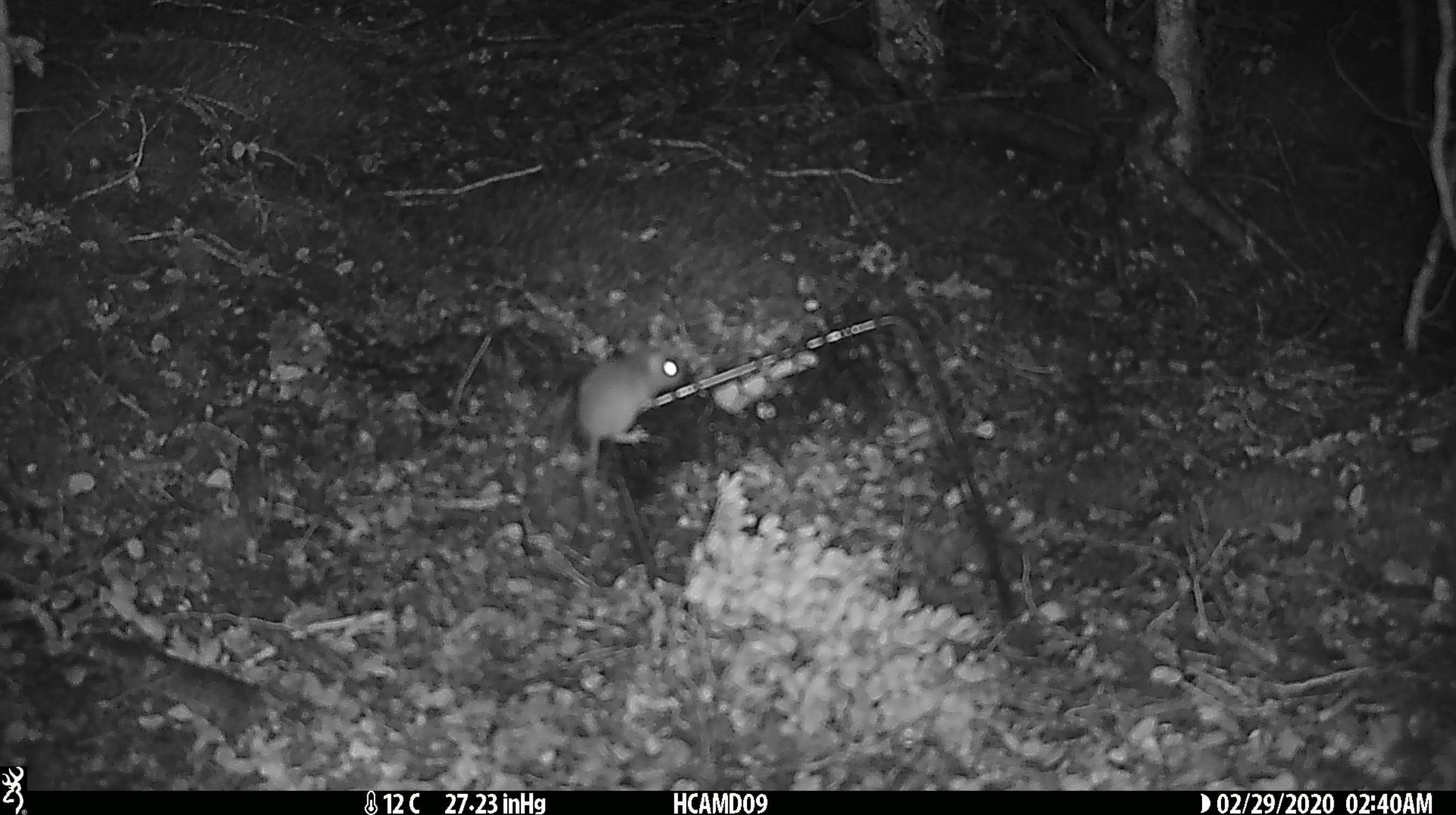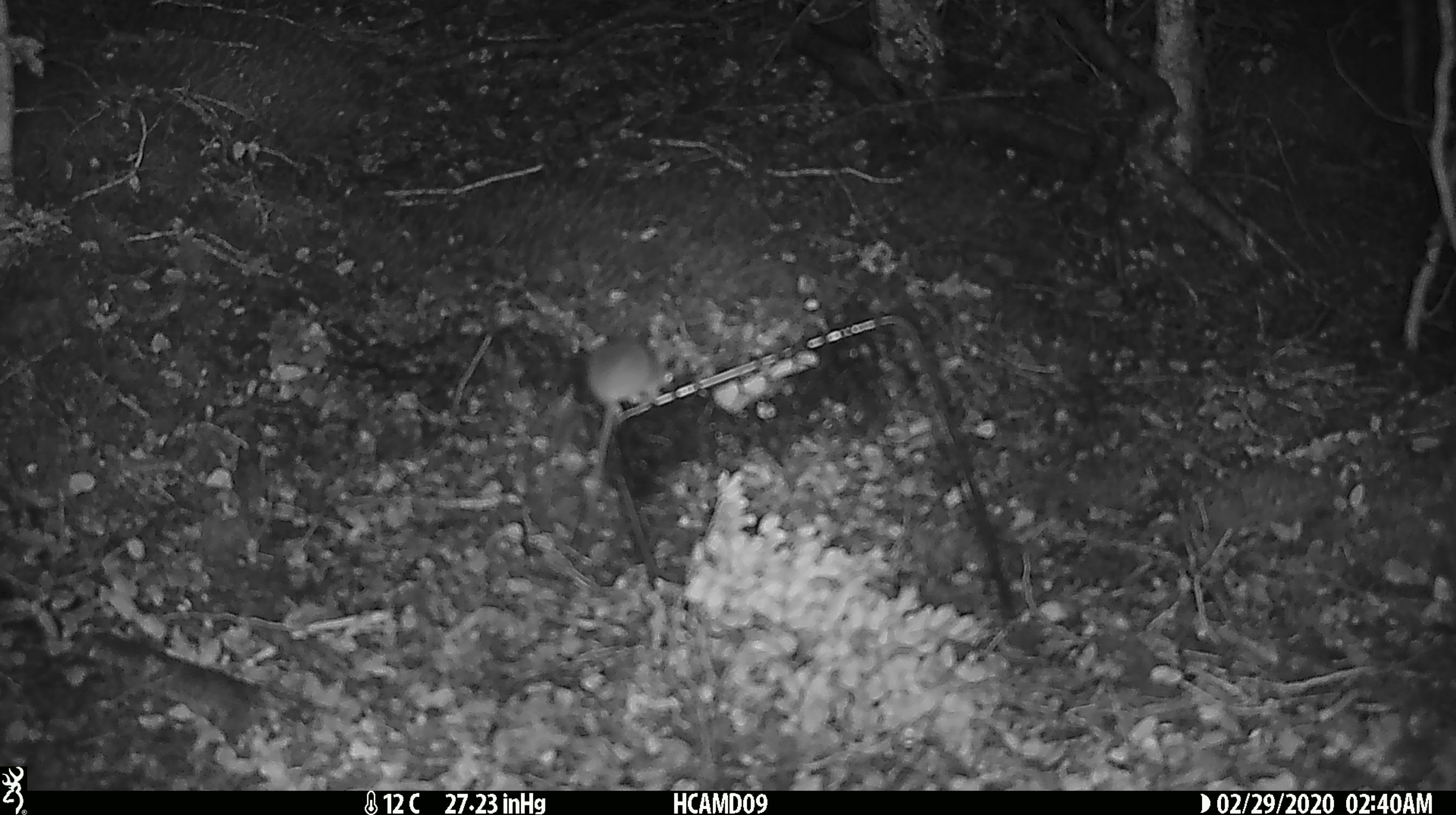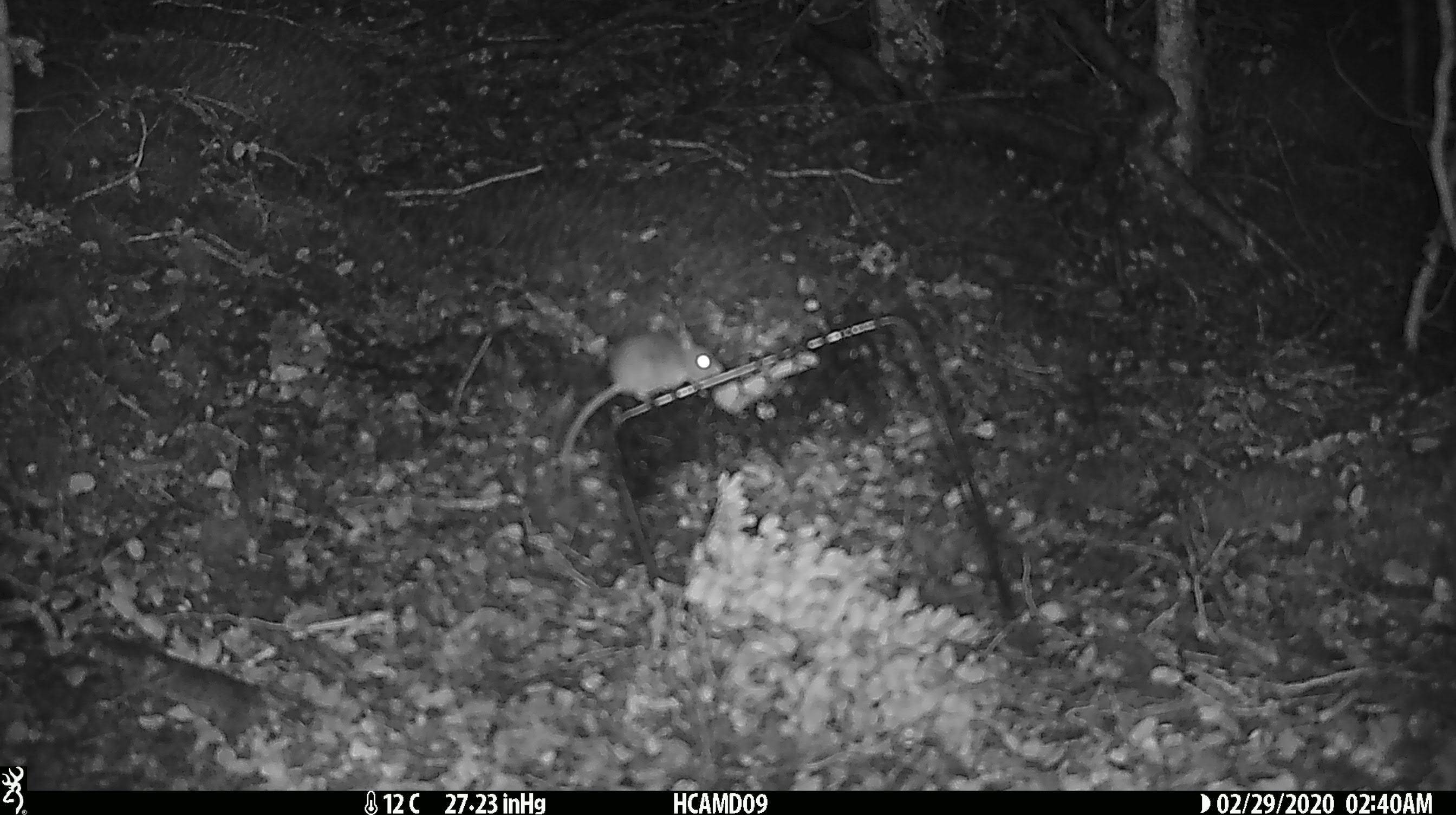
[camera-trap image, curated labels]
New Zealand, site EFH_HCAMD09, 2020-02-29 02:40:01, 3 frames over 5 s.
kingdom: Animalia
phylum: Chordata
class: Mammalia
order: Rodentia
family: Muridae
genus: Mus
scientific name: Mus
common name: mouse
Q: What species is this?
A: Mouse (Mus).